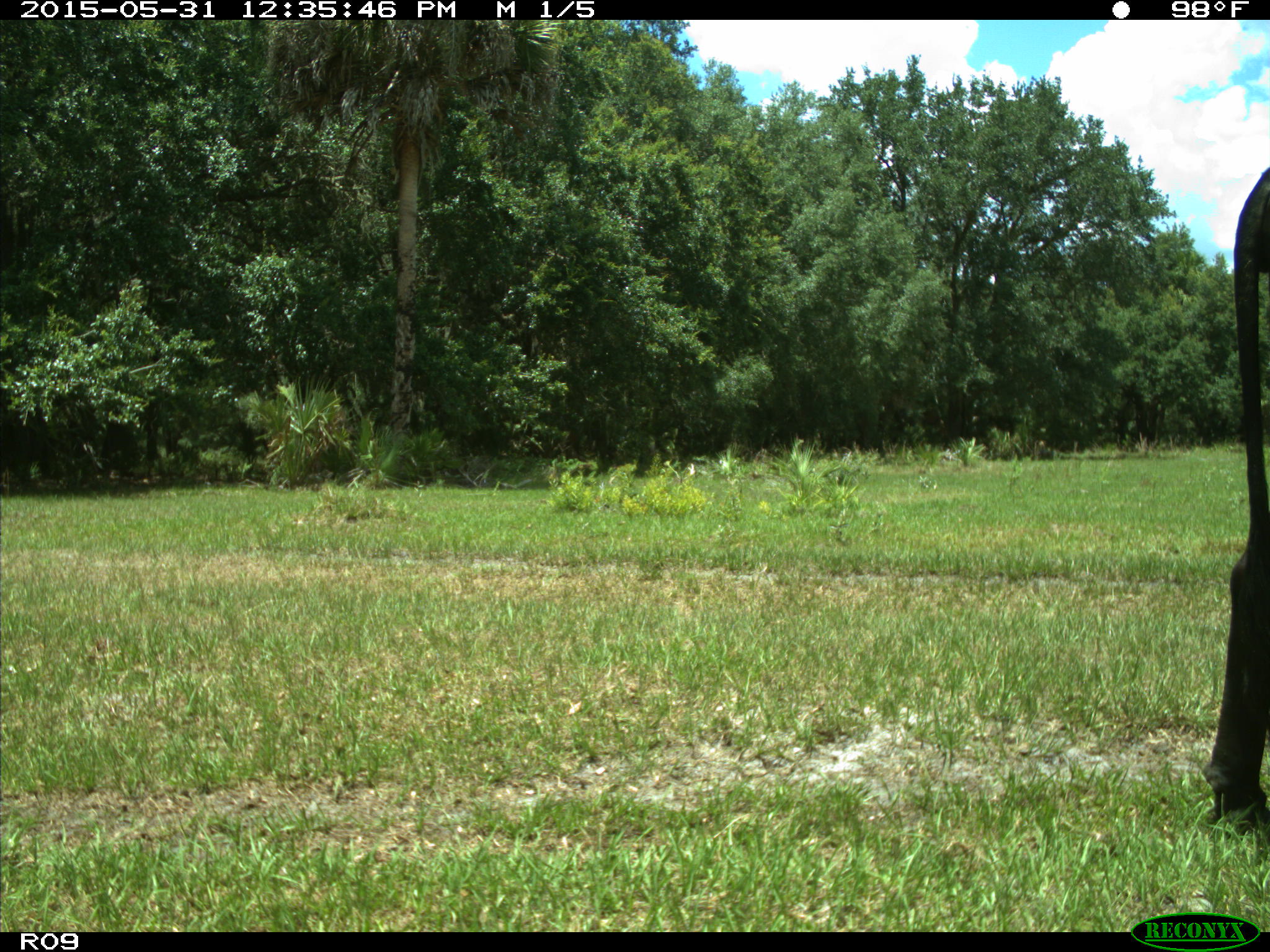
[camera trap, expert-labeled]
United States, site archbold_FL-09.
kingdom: Animalia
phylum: Chordata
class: Mammalia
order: Artiodactyla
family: Bovidae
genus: Bos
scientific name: Bos taurus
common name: domestic cow